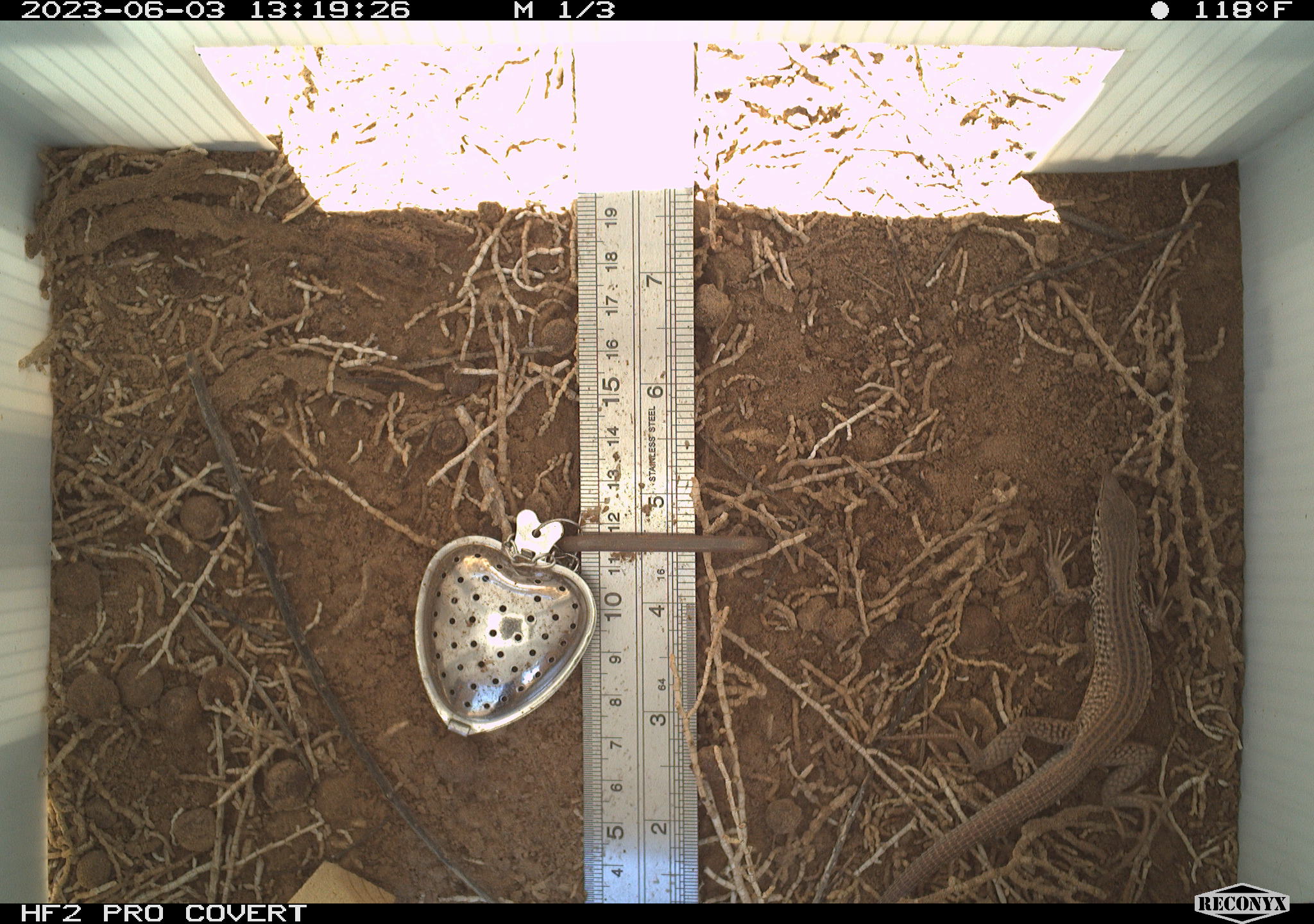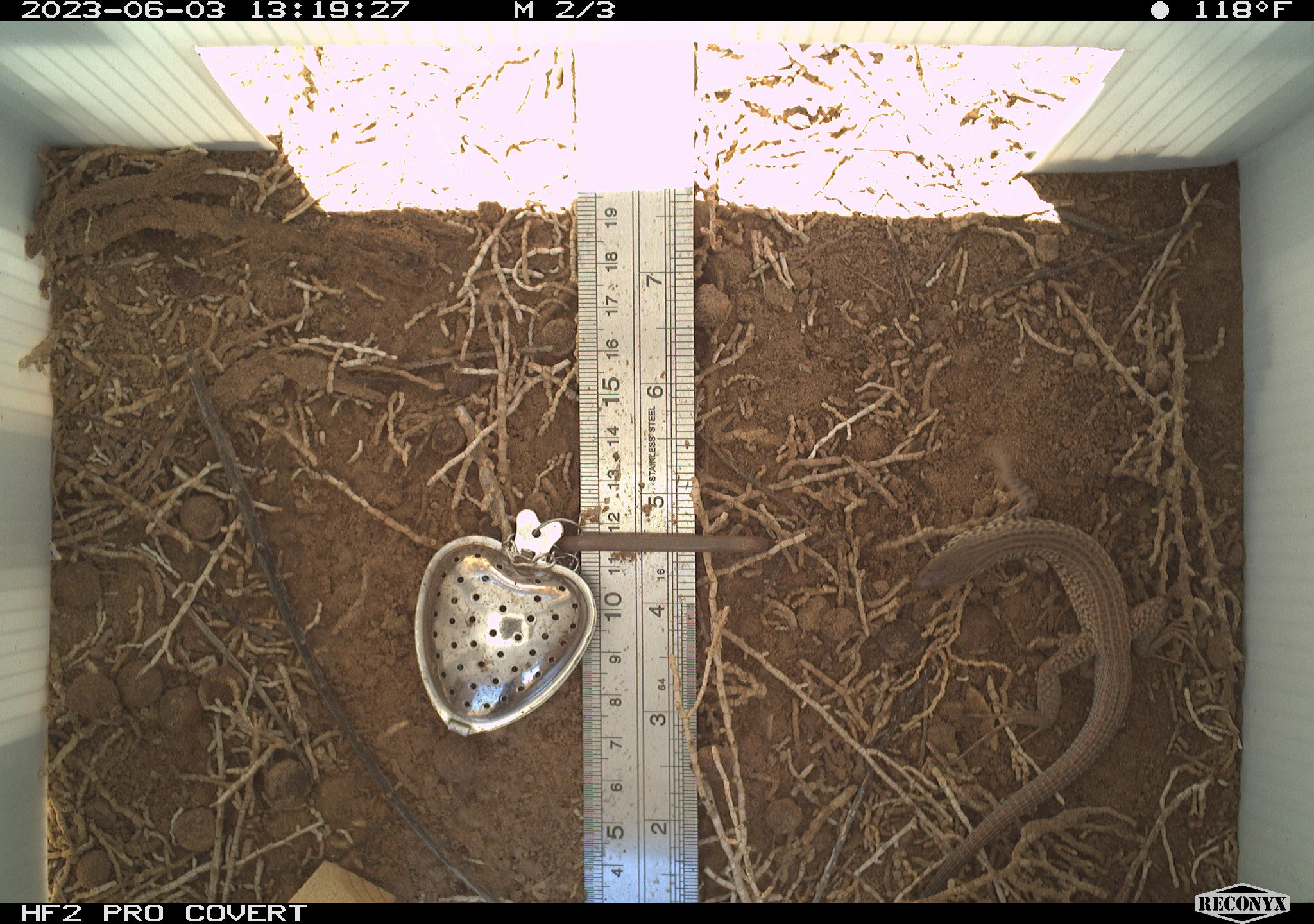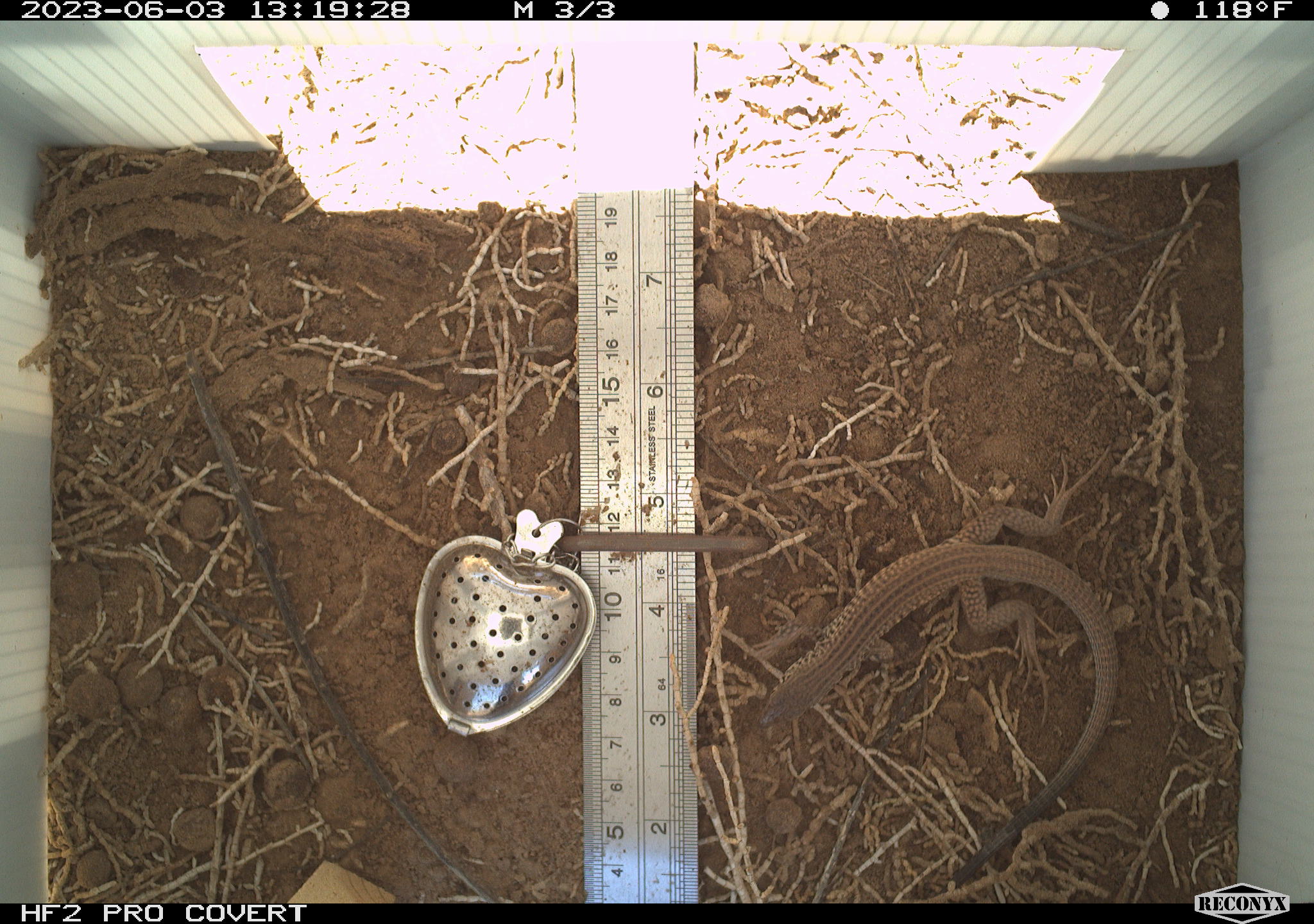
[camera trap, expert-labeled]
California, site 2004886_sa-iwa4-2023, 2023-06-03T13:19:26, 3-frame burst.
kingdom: Animalia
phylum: Chordata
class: Reptilia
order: Squamata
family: Teiidae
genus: Aspidoscelis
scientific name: Aspidoscelis tigris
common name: western whiptail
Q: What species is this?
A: Western whiptail (Aspidoscelis tigris).